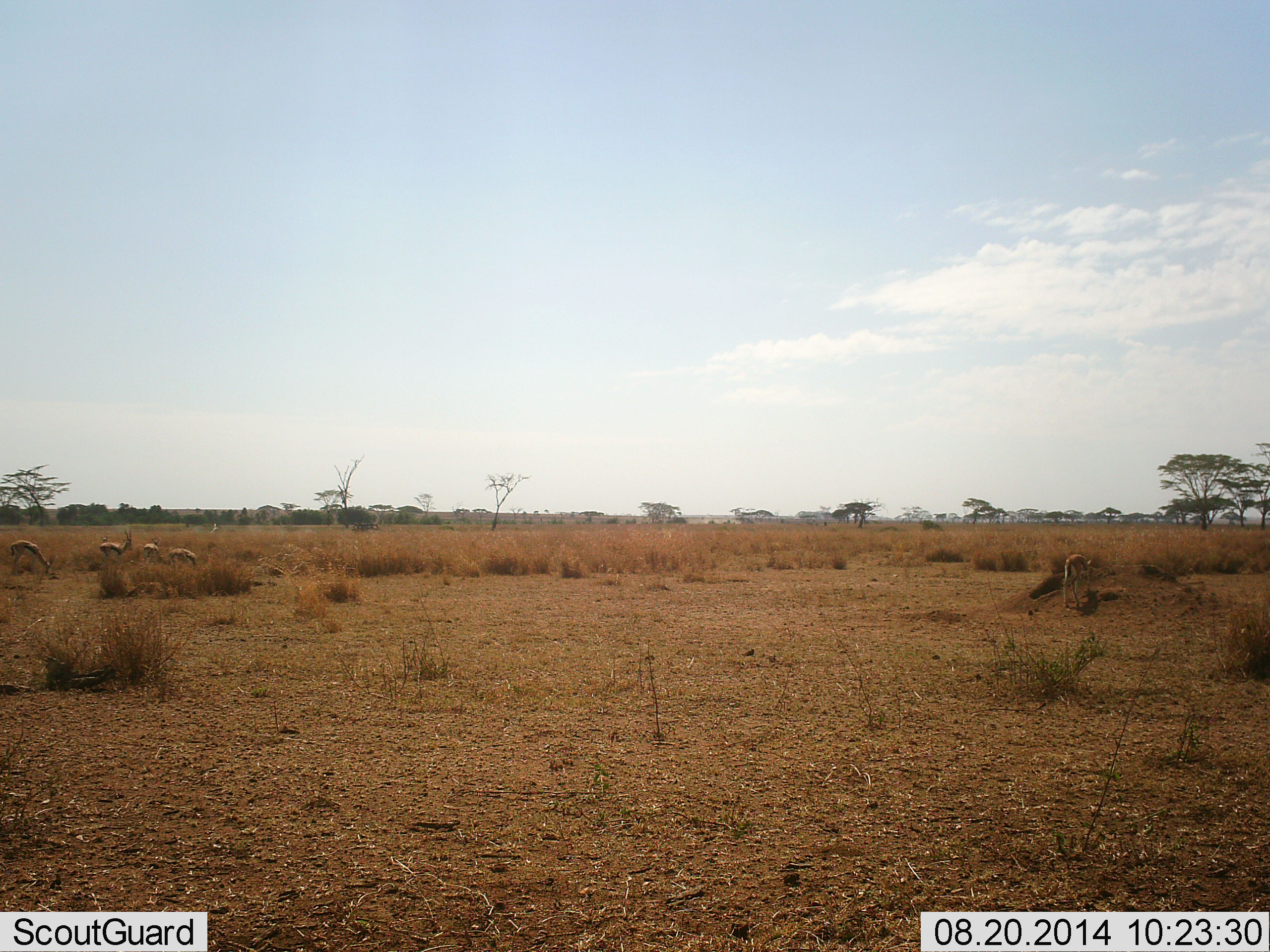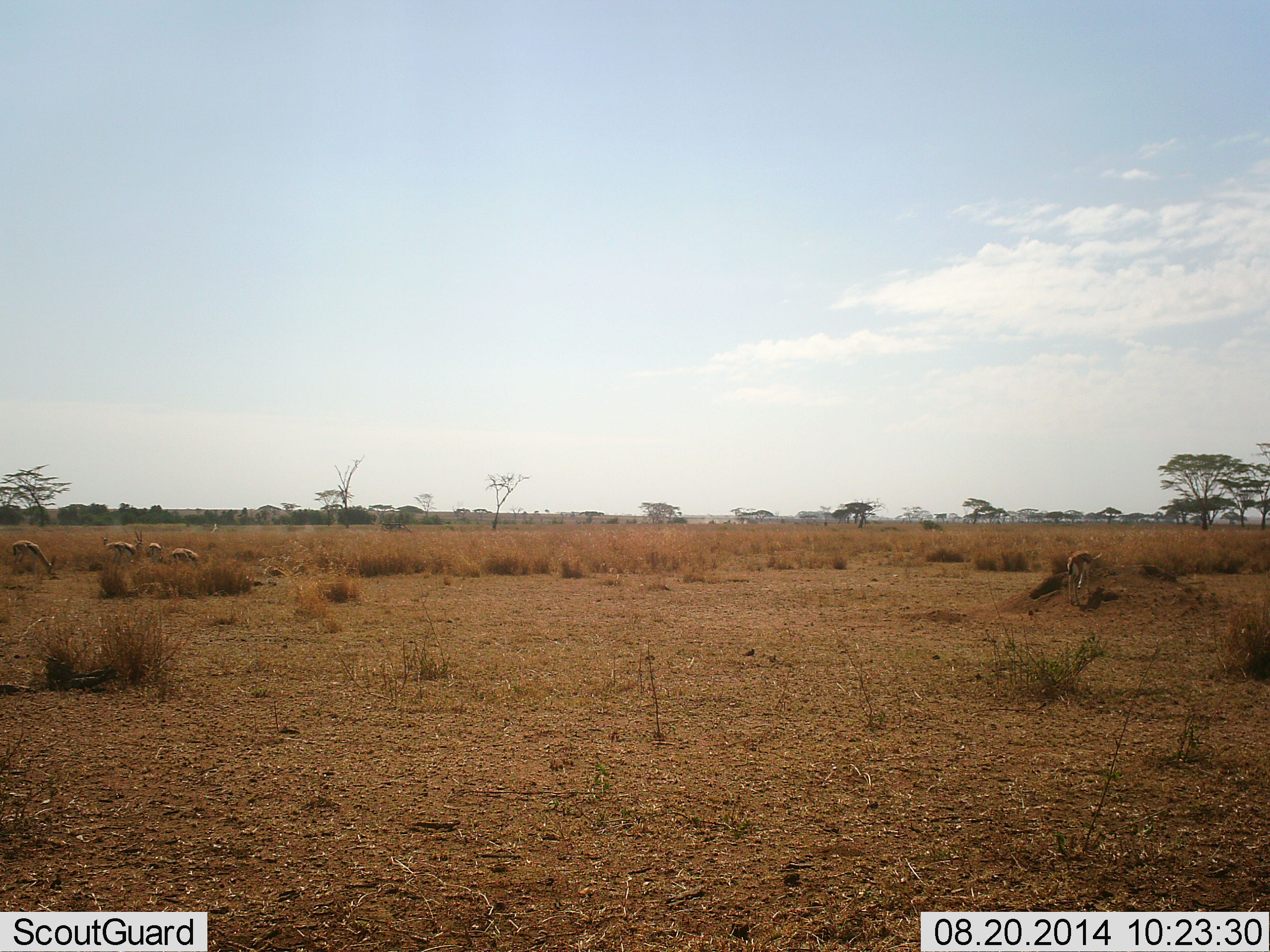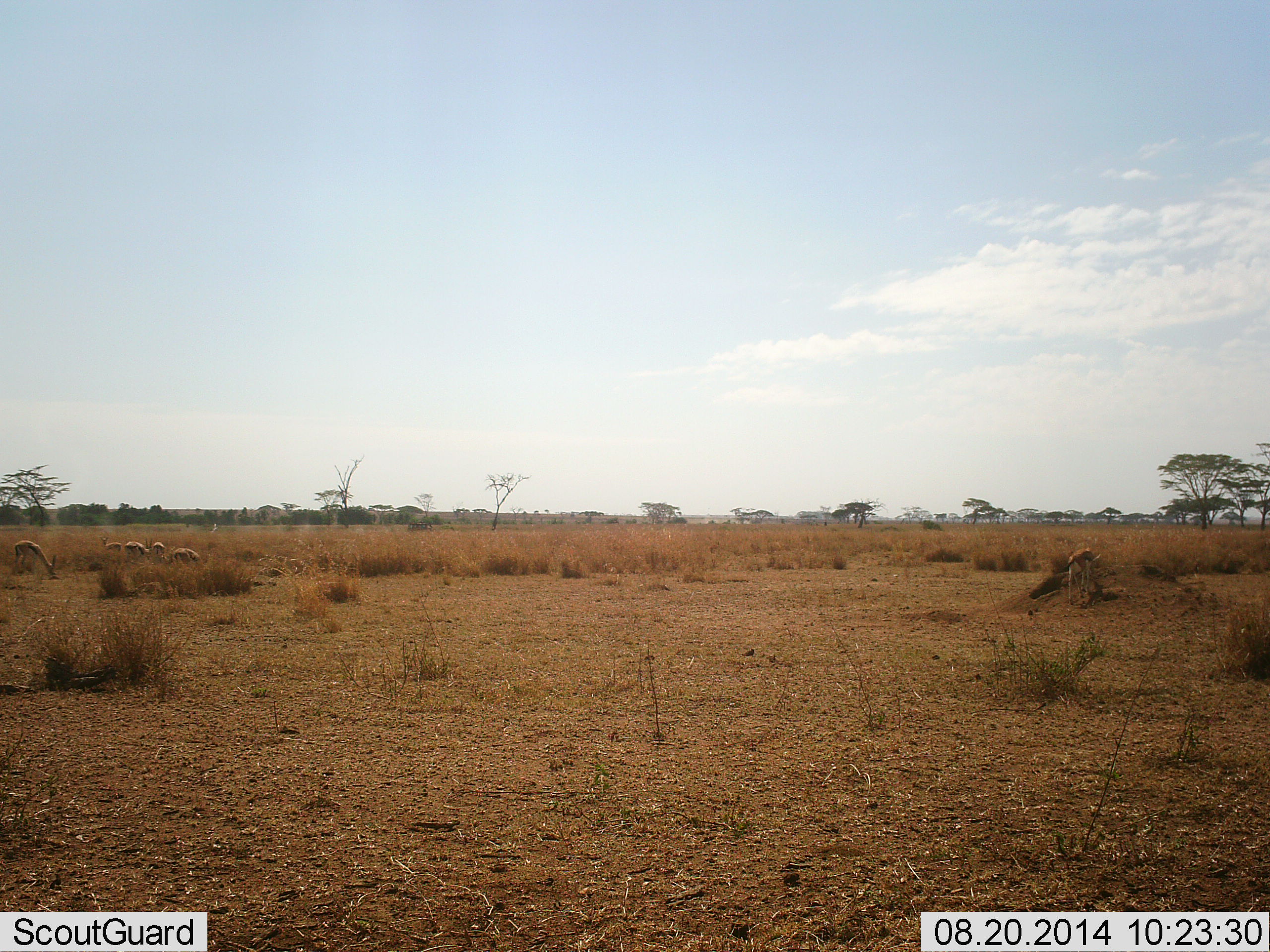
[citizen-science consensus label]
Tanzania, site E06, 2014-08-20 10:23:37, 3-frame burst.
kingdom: Animalia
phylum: Chordata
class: Mammalia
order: Artiodactyla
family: Bovidae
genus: Eudorcas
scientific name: Eudorcas thomsonii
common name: thomson's gazelle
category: gazellethomsons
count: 5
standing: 29%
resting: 0%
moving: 36%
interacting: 0%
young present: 0%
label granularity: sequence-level